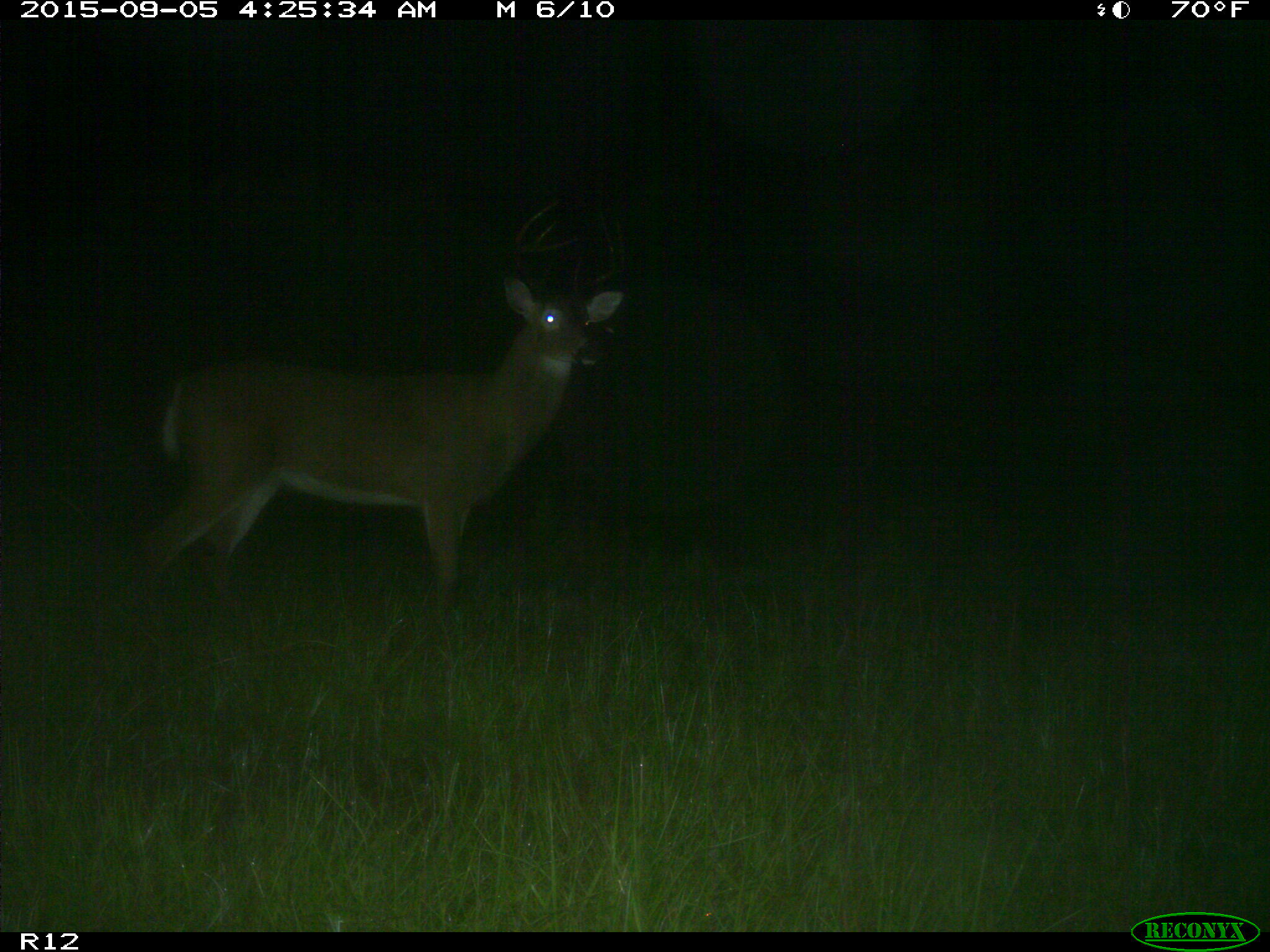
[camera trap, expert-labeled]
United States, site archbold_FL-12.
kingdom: Animalia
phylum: Chordata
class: Mammalia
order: Artiodactyla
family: Cervidae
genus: Odocoileus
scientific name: Odocoileus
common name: deer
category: unidentified deer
Unidentified deer (deer) (Odocoileus).